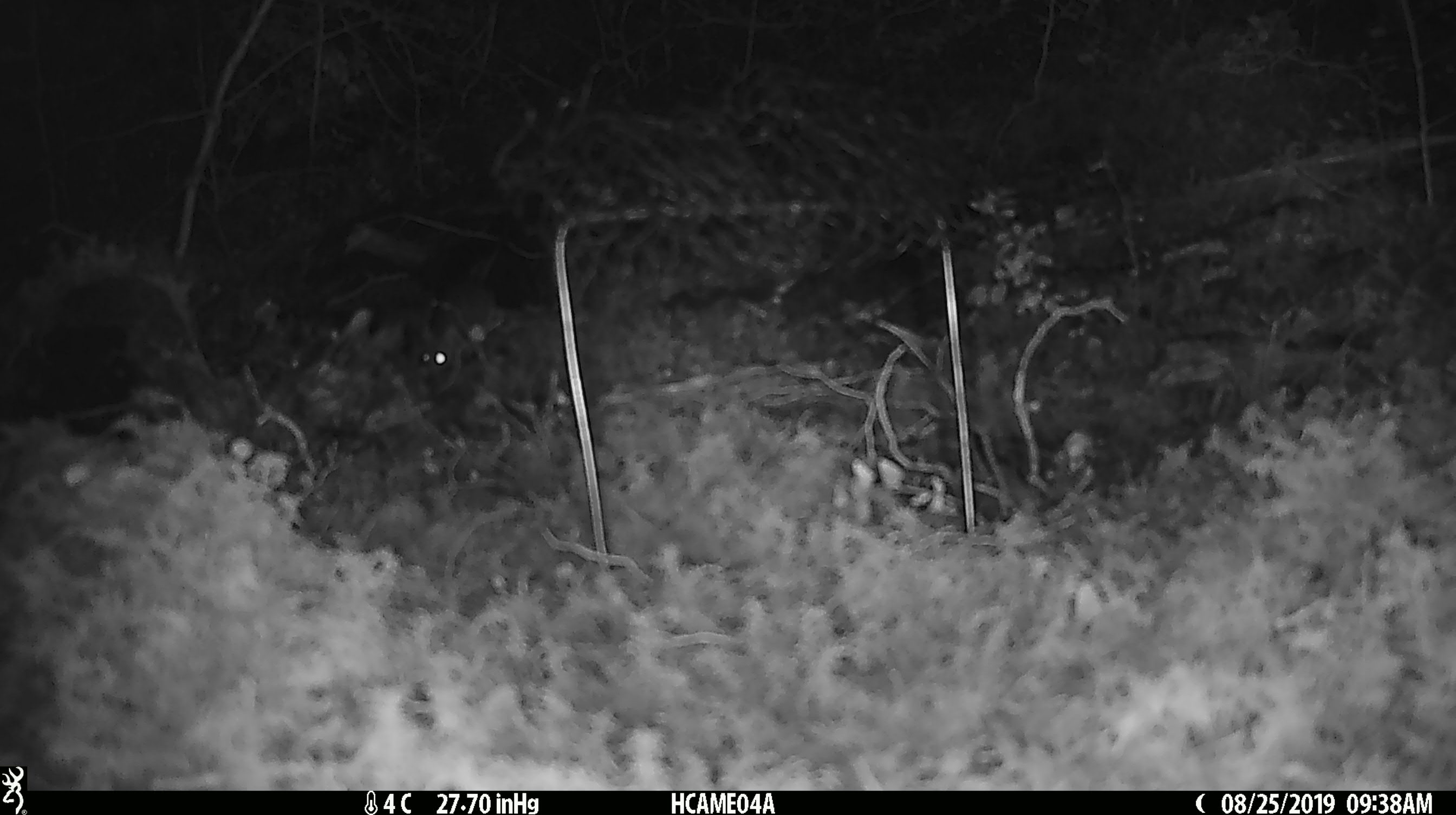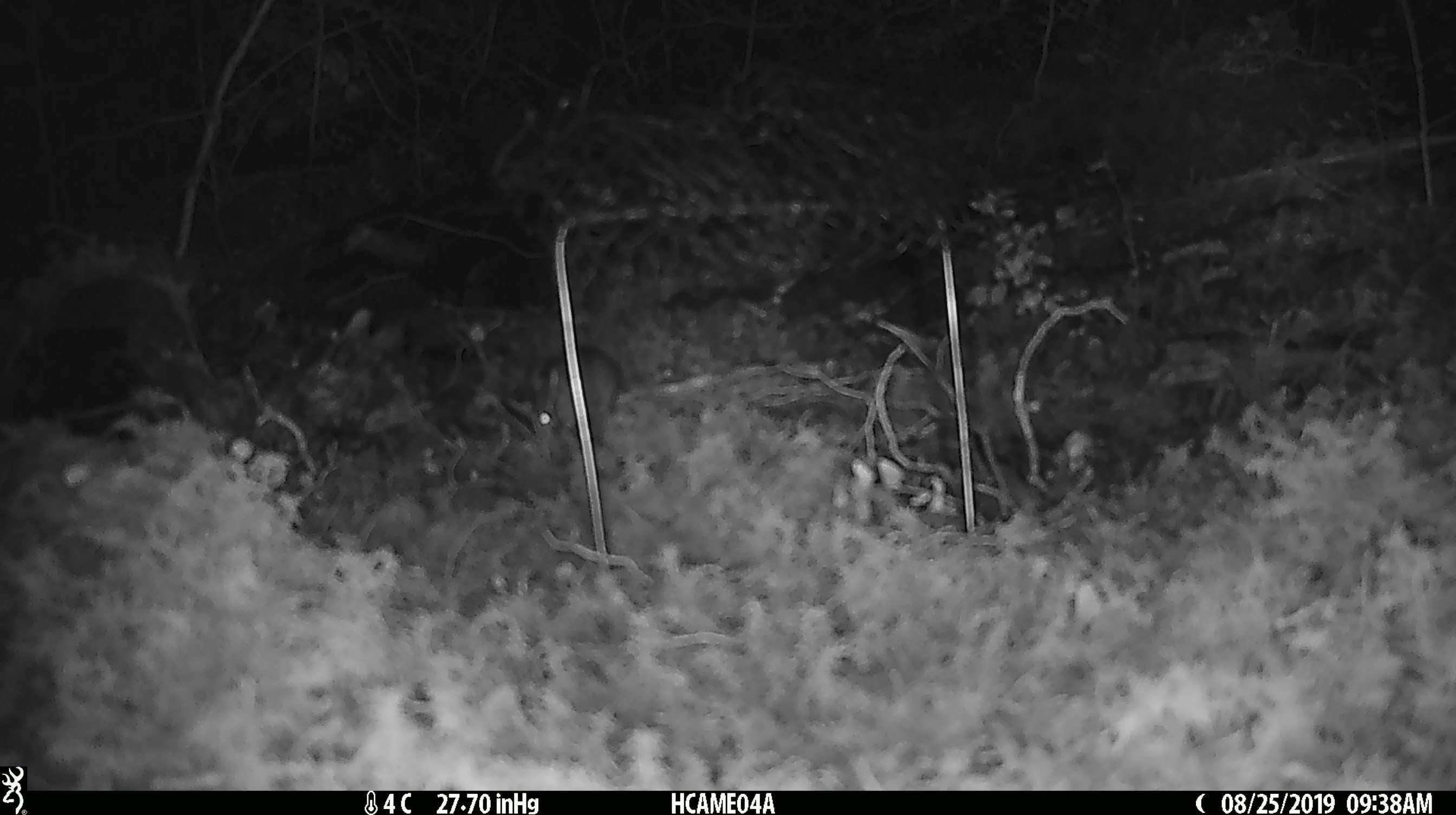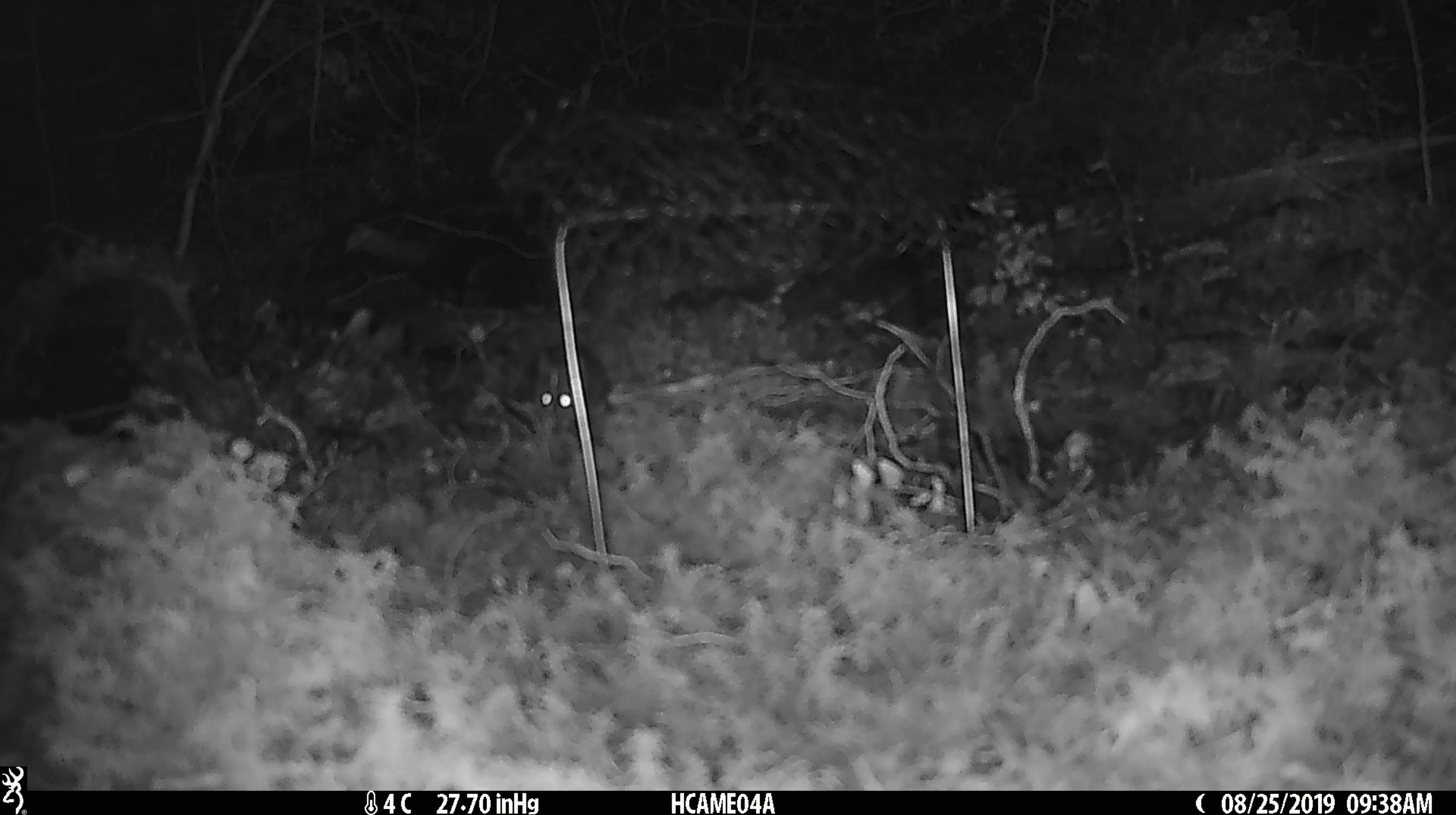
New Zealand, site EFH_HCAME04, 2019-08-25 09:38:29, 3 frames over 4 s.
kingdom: Animalia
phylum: Chordata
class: Mammalia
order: Rodentia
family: Muridae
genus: Mus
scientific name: Mus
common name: mouse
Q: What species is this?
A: Mouse (Mus).